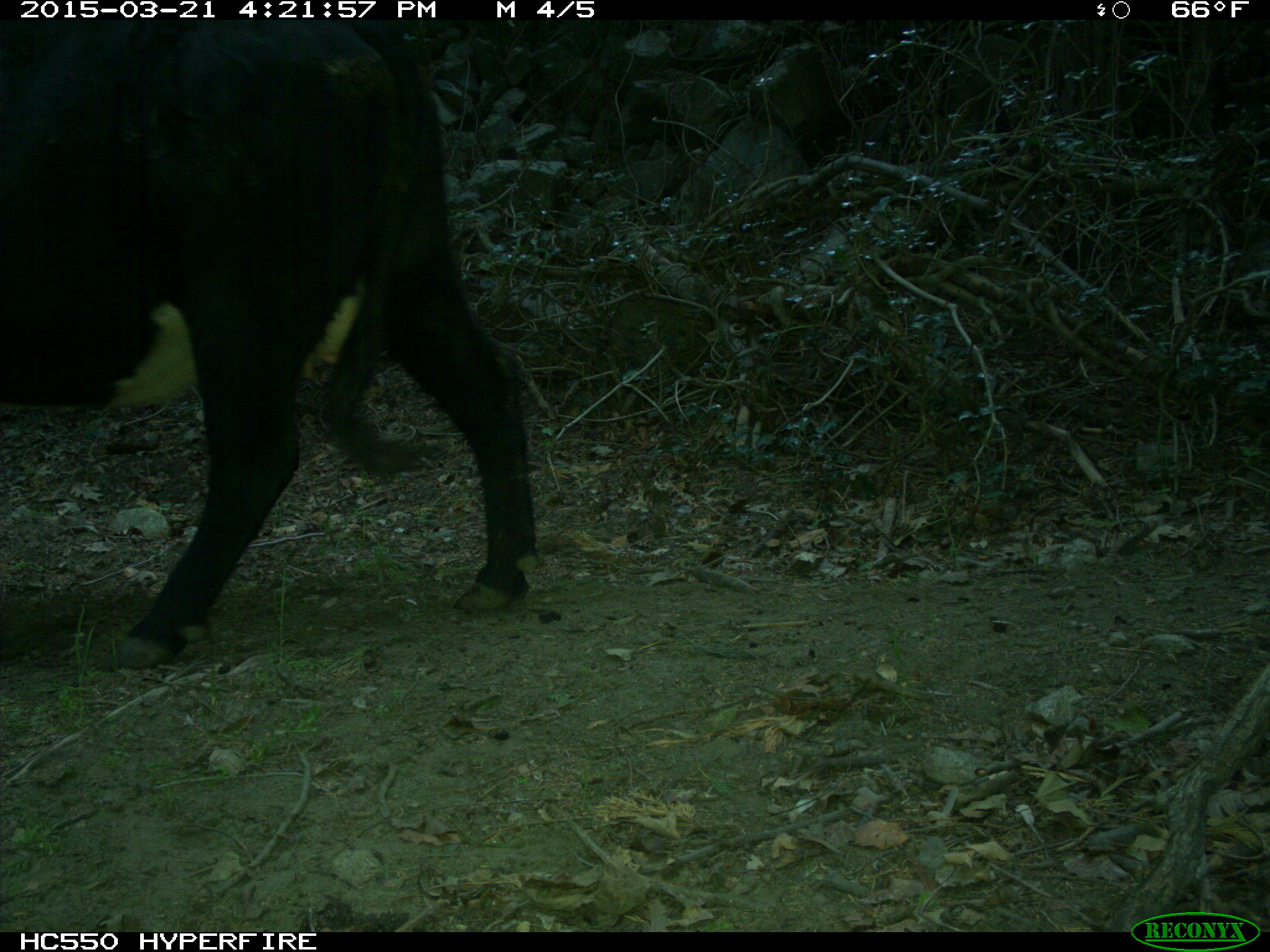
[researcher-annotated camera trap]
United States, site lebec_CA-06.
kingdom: Animalia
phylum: Chordata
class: Mammalia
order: Artiodactyla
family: Bovidae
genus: Bos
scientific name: Bos taurus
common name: domestic cow